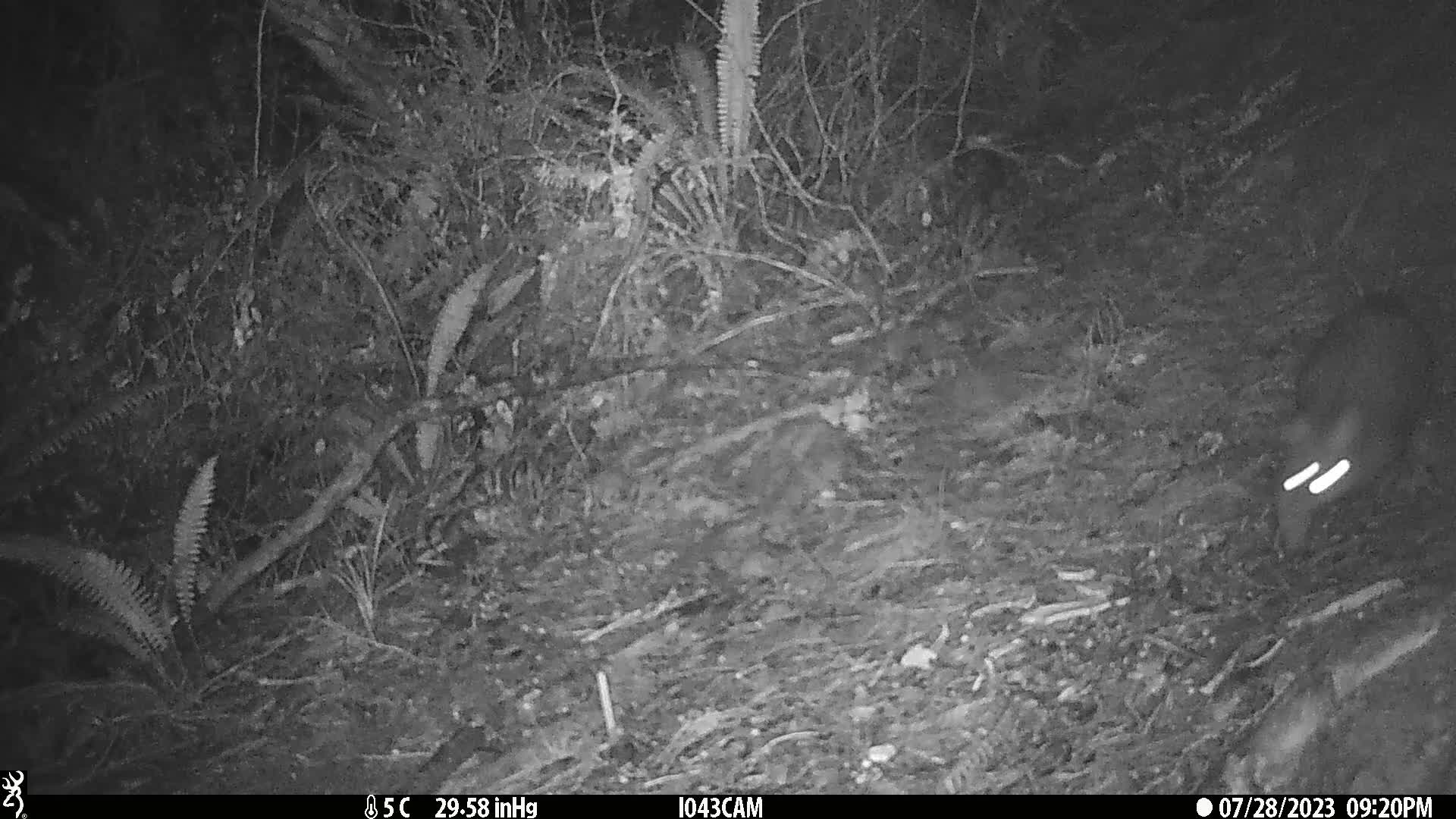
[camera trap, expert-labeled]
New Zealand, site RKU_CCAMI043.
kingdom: Animalia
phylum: Chordata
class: Mammalia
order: Diprotodontia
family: Phalangeridae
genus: Trichosurus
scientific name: Trichosurus vulpecula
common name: common brushtail possum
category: possum